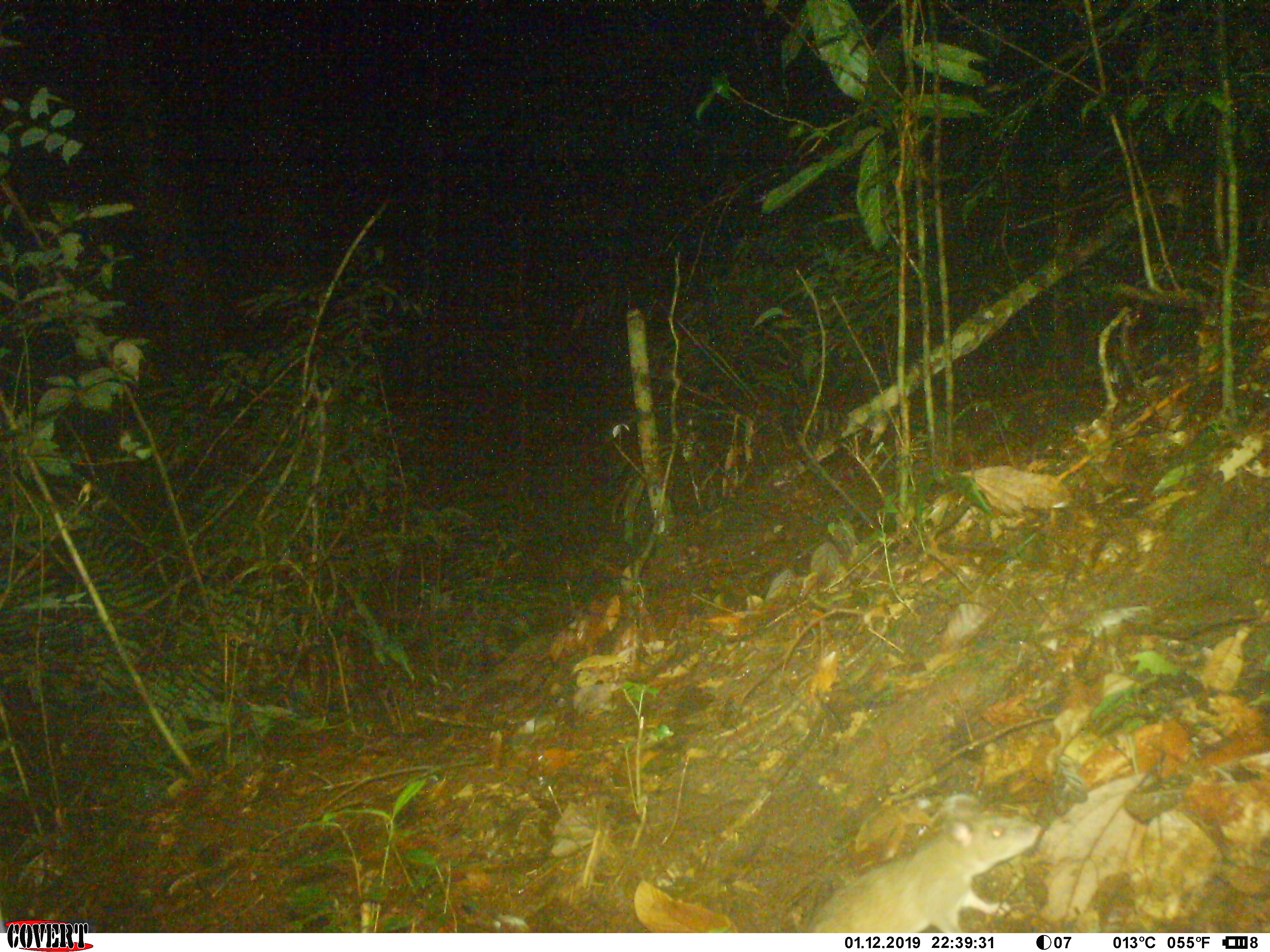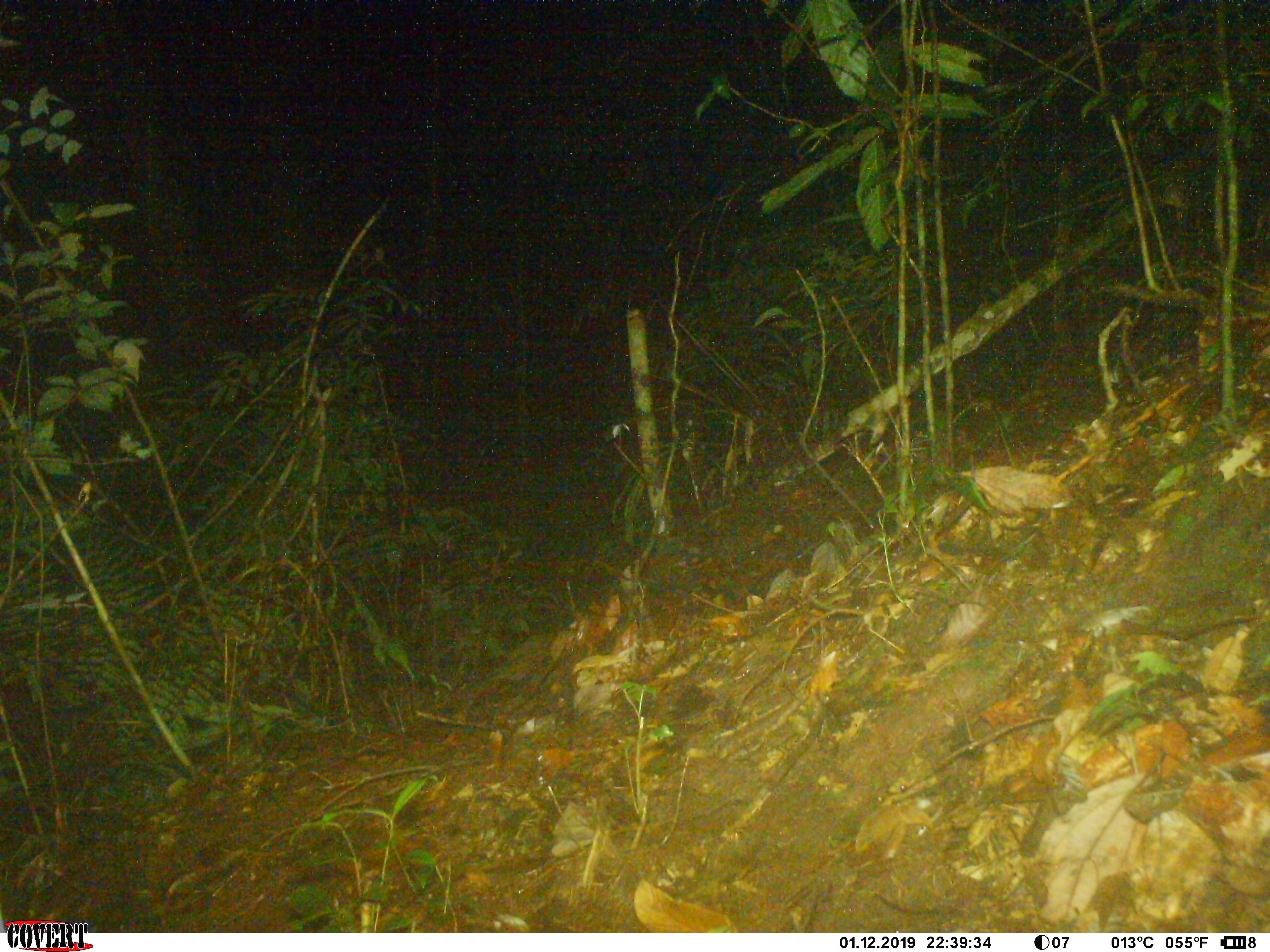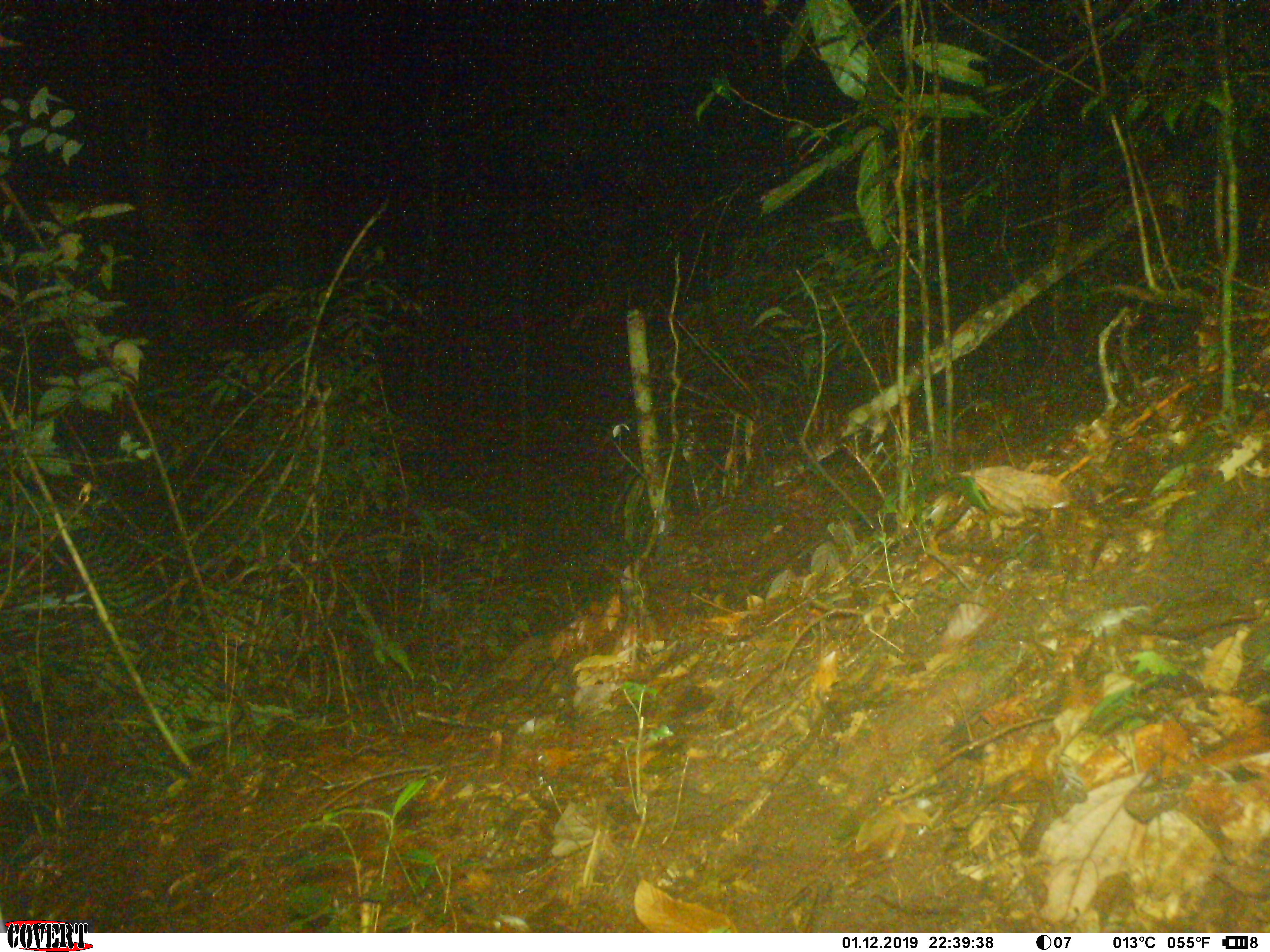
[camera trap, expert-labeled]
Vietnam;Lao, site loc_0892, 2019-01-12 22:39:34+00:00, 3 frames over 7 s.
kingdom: Animalia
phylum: Chordata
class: Mammalia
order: Rodentia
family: Muridae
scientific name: Muridae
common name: old-world mice and rats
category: unidentified murid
Unidentified murid (old-world mice and rats) (Muridae). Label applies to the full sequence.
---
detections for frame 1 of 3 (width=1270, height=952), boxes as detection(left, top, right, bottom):
unidentified murid: detection(805, 793, 1042, 932)